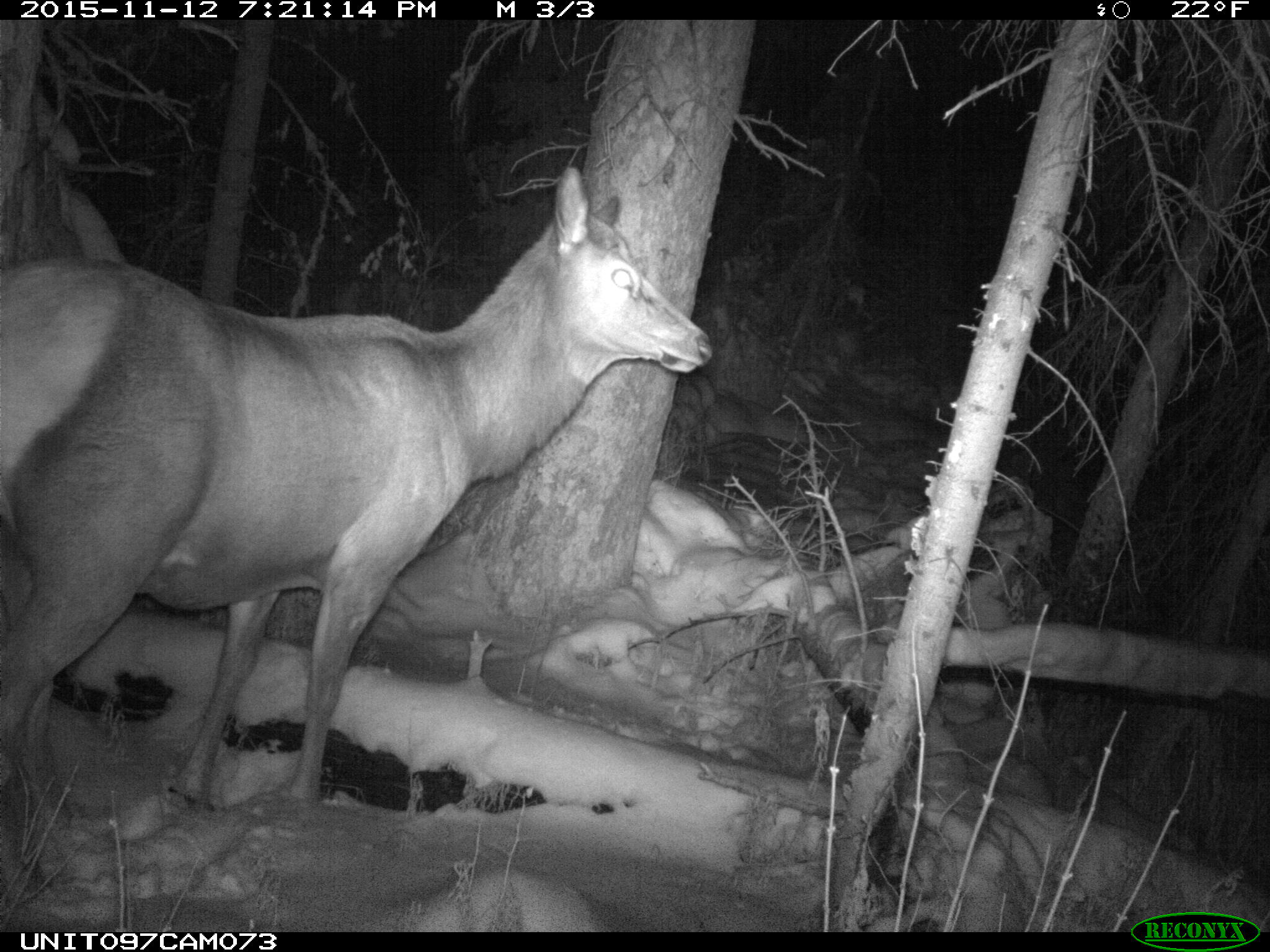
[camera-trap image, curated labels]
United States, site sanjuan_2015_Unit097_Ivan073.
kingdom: Animalia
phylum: Chordata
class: Mammalia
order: Artiodactyla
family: Cervidae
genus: Cervus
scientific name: Cervus elaphus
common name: red deer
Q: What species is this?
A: Cervus elaphus (red deer).